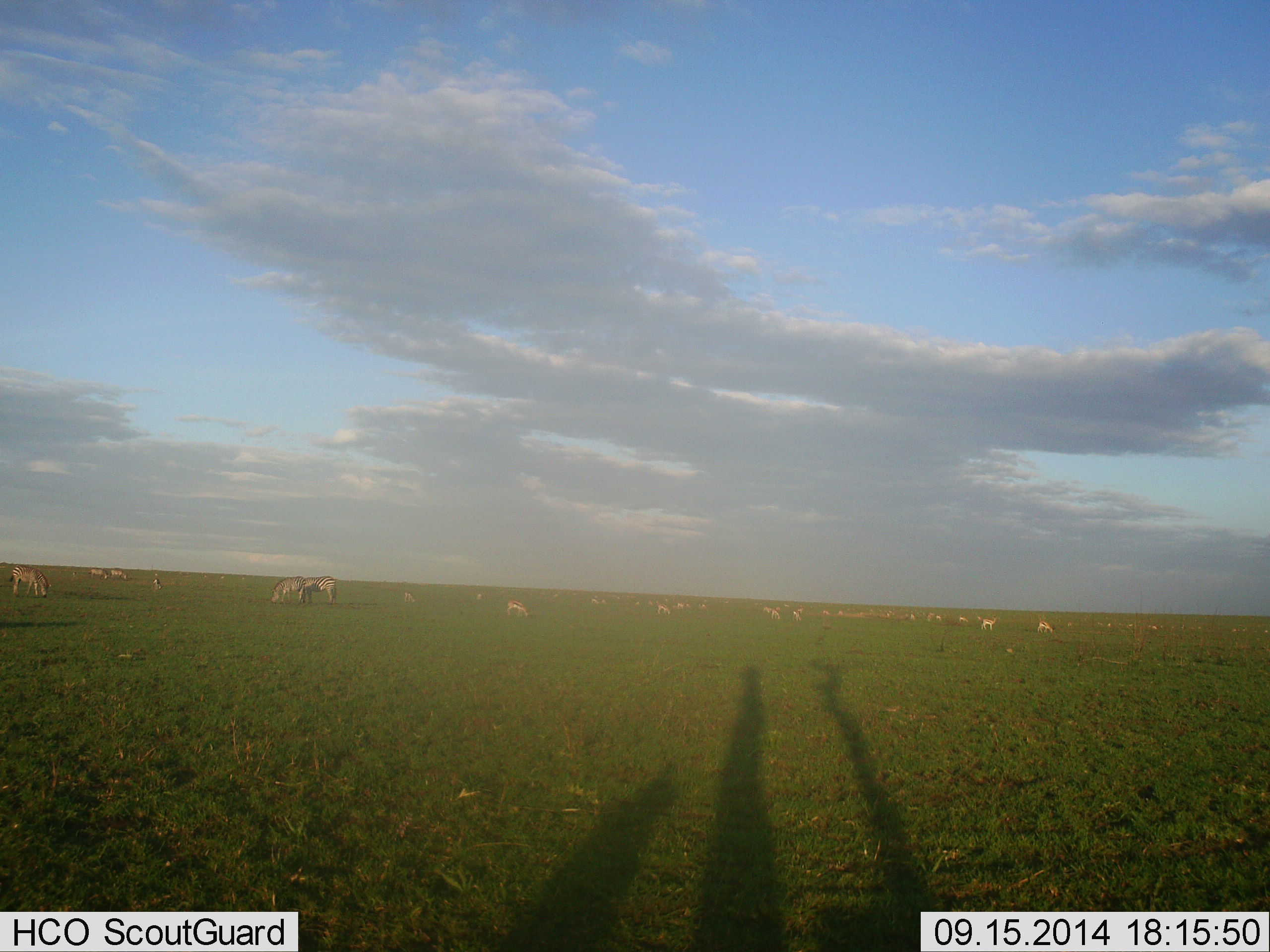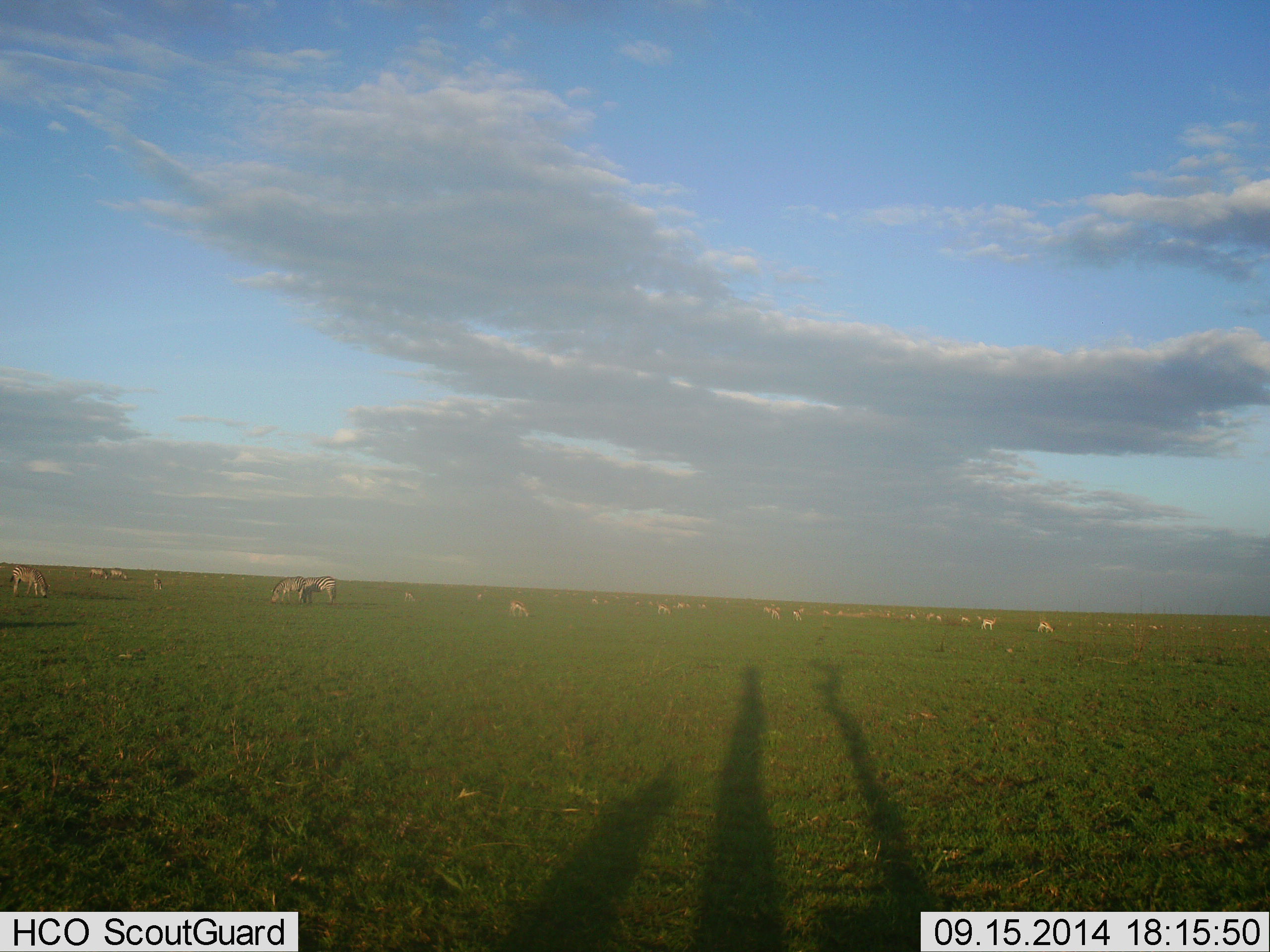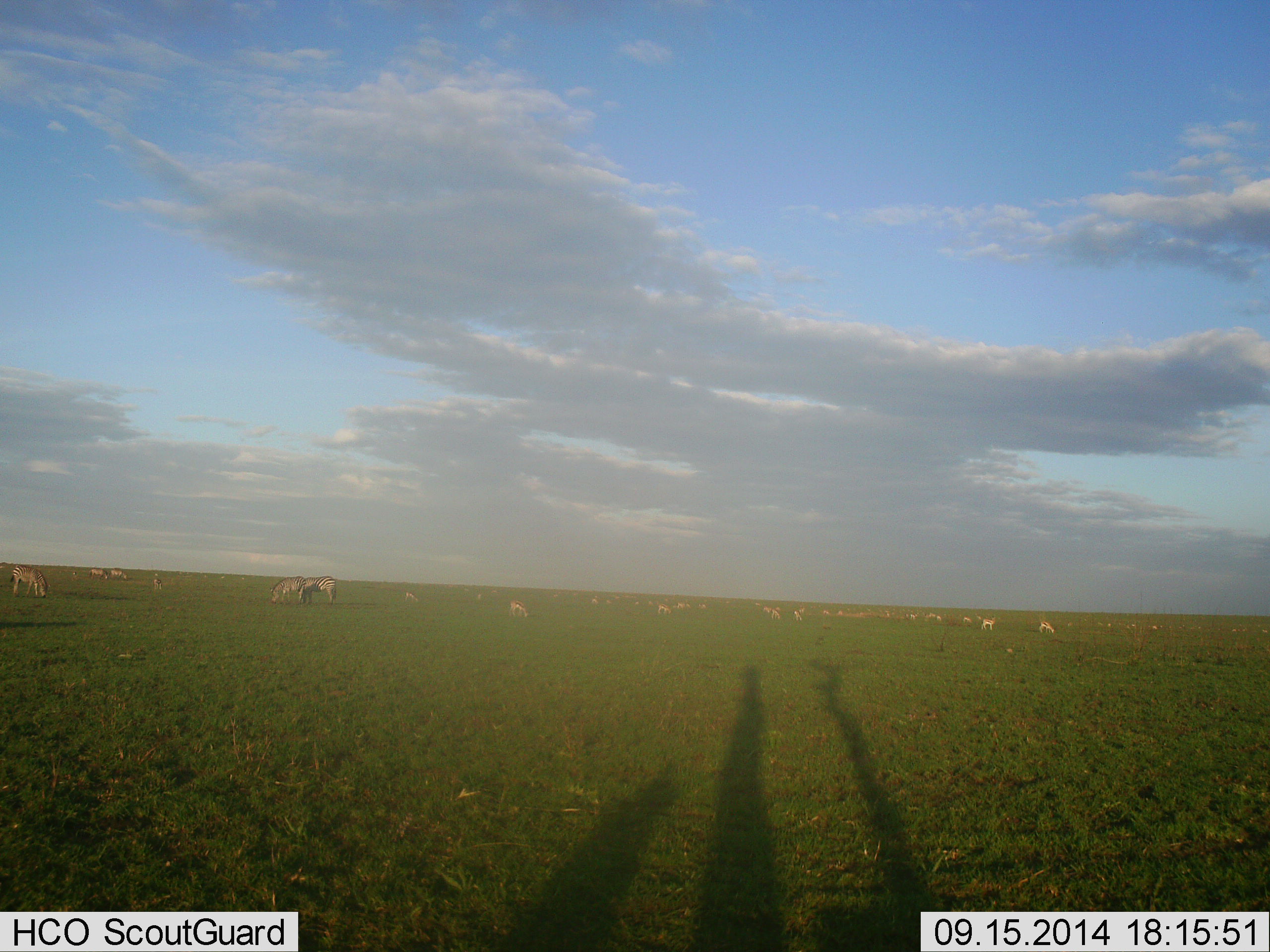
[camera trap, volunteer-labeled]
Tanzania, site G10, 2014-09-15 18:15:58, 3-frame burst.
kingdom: Animalia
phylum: Chordata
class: Mammalia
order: Perissodactyla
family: Equidae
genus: Equus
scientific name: Equus quagga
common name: plains zebra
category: zebra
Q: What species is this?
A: Zebra (plains zebra) (Equus quagga).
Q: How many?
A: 11-50.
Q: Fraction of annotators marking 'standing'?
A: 50%.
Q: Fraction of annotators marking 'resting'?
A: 10%.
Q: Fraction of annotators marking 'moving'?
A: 0%.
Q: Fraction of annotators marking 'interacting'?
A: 0%.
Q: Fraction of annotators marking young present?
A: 0%.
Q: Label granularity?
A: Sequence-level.